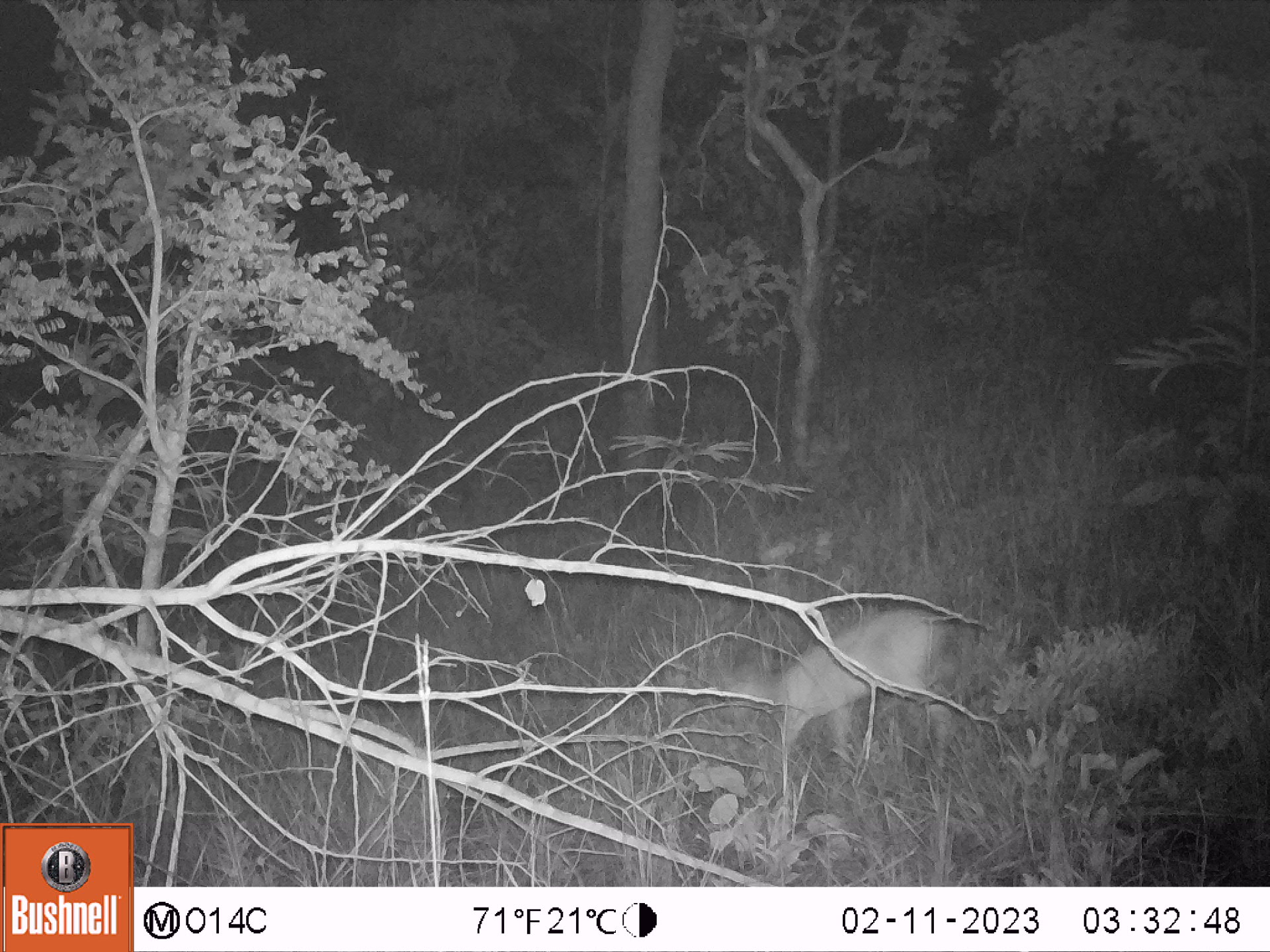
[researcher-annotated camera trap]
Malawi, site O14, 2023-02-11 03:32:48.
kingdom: Animalia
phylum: Chordata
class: Mammalia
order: Artiodactyla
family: Bovidae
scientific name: Antilopinae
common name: small antelope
Small antelope (Antilopinae), count 1.